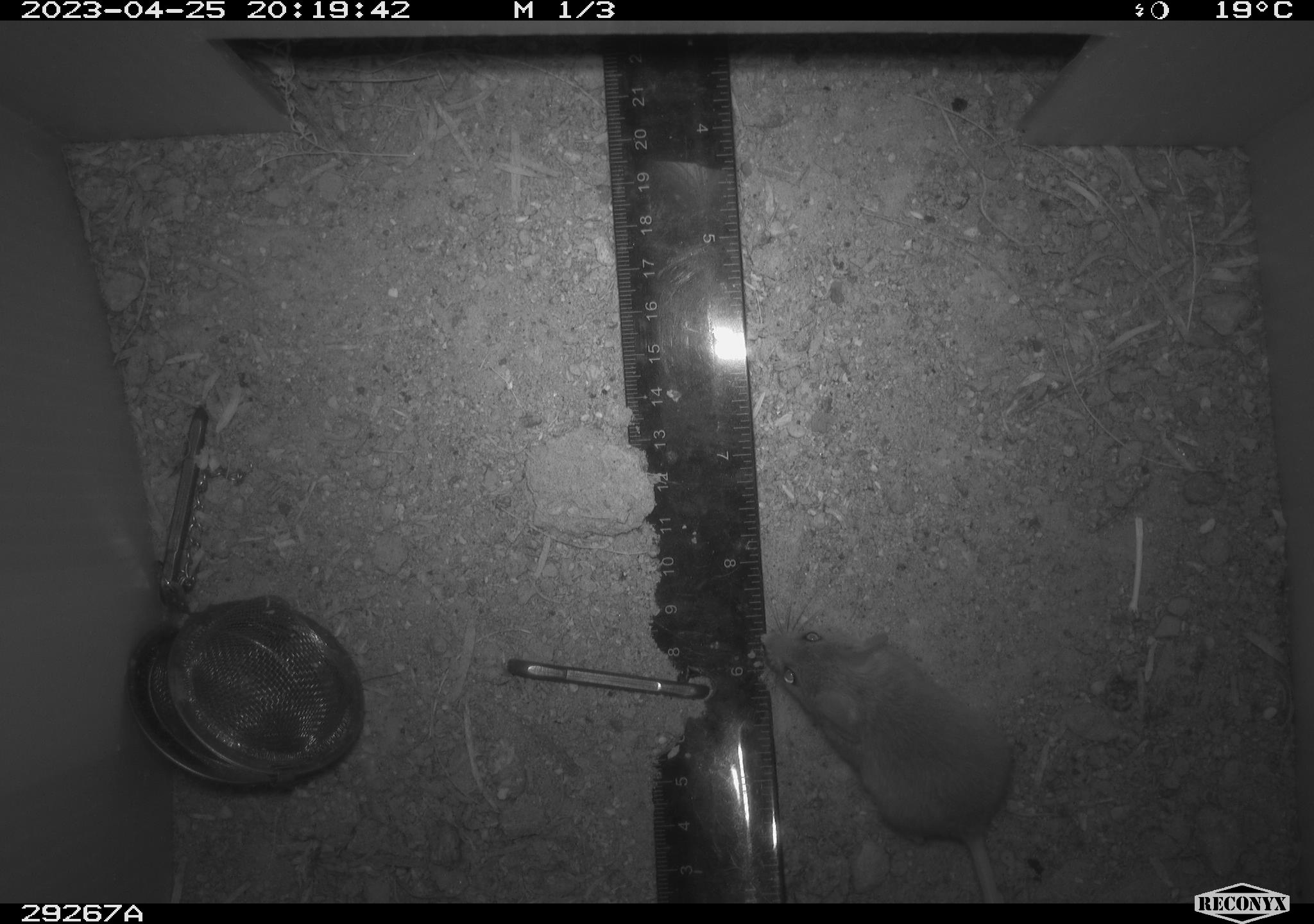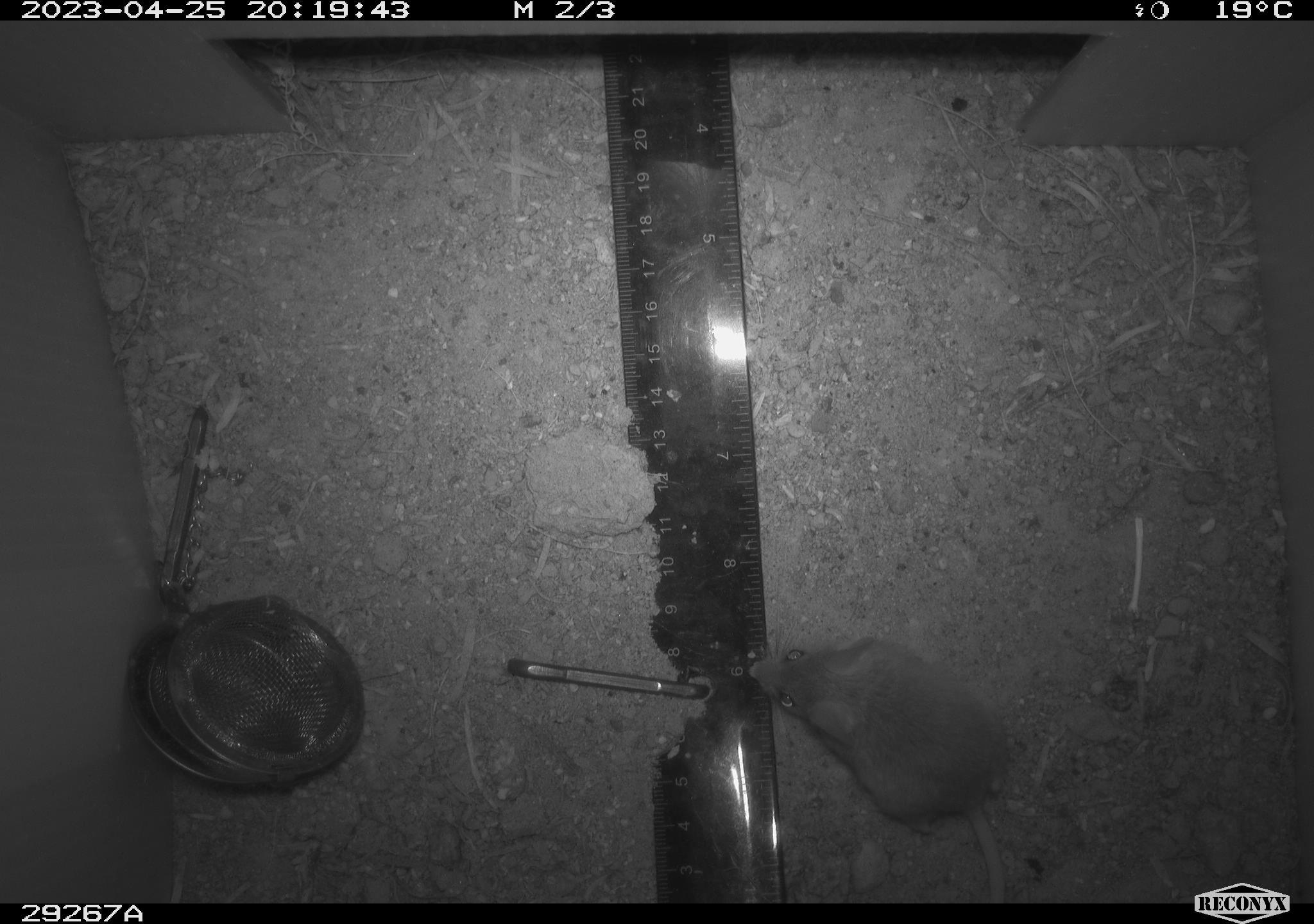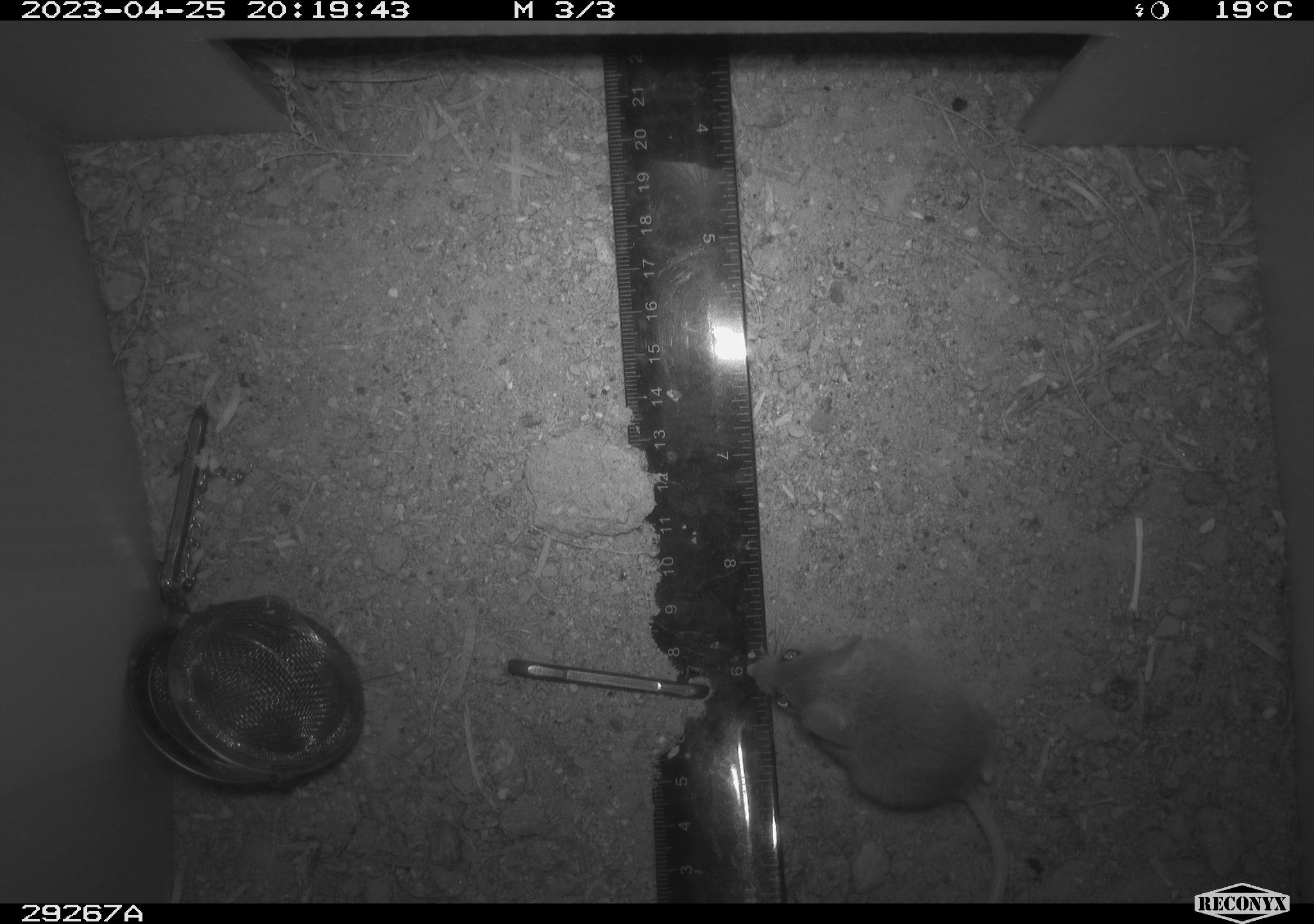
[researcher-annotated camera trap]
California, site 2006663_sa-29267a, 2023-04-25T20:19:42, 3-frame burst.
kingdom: Animalia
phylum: Chordata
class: Mammalia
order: Rodentia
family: Cricetidae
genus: Peromyscus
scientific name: Peromyscus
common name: deer mice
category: peromyscus species